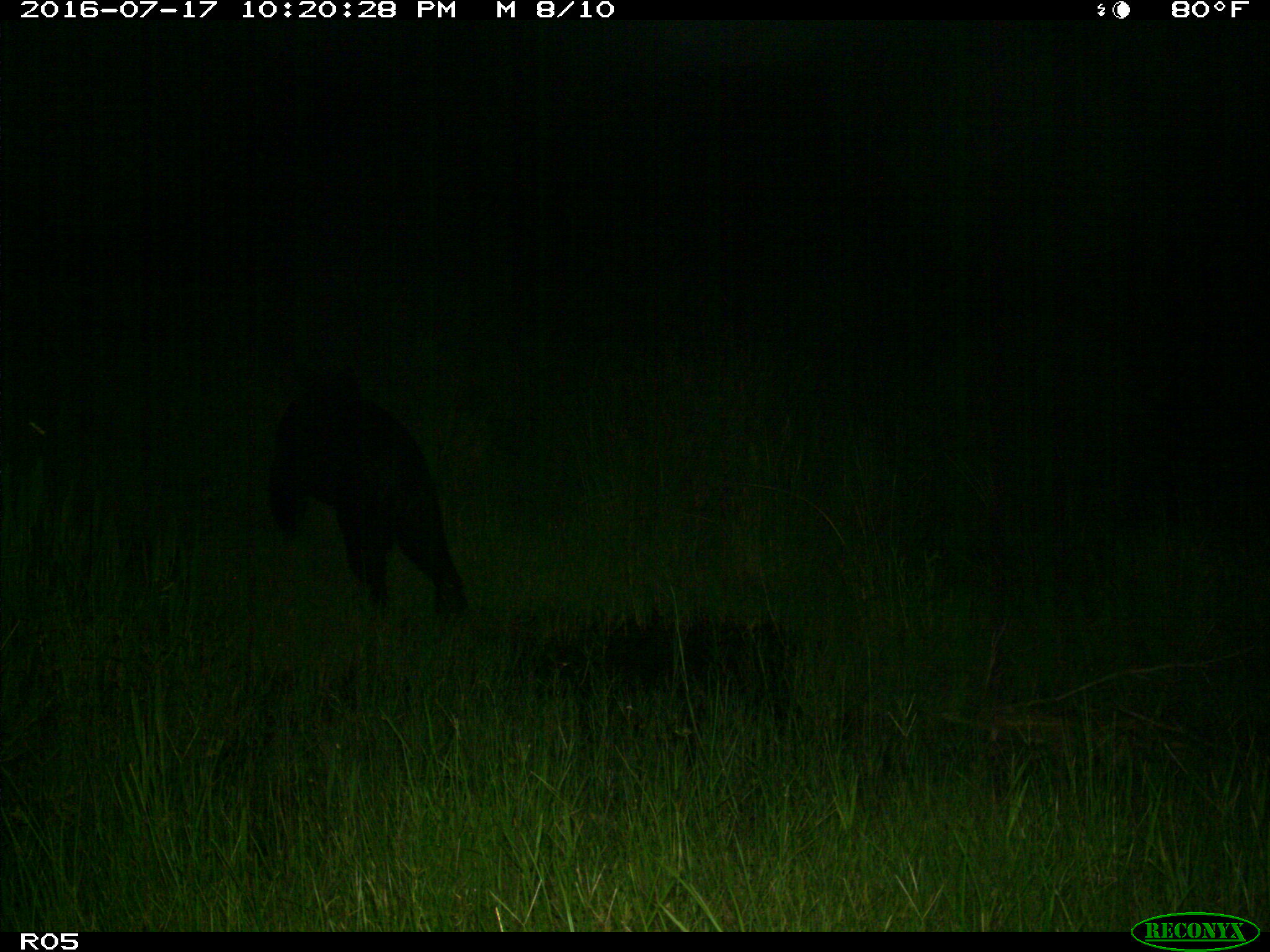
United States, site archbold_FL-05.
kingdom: Animalia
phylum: Chordata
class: Mammalia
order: Carnivora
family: Ursidae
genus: Ursus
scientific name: Ursus americanus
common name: american black bear